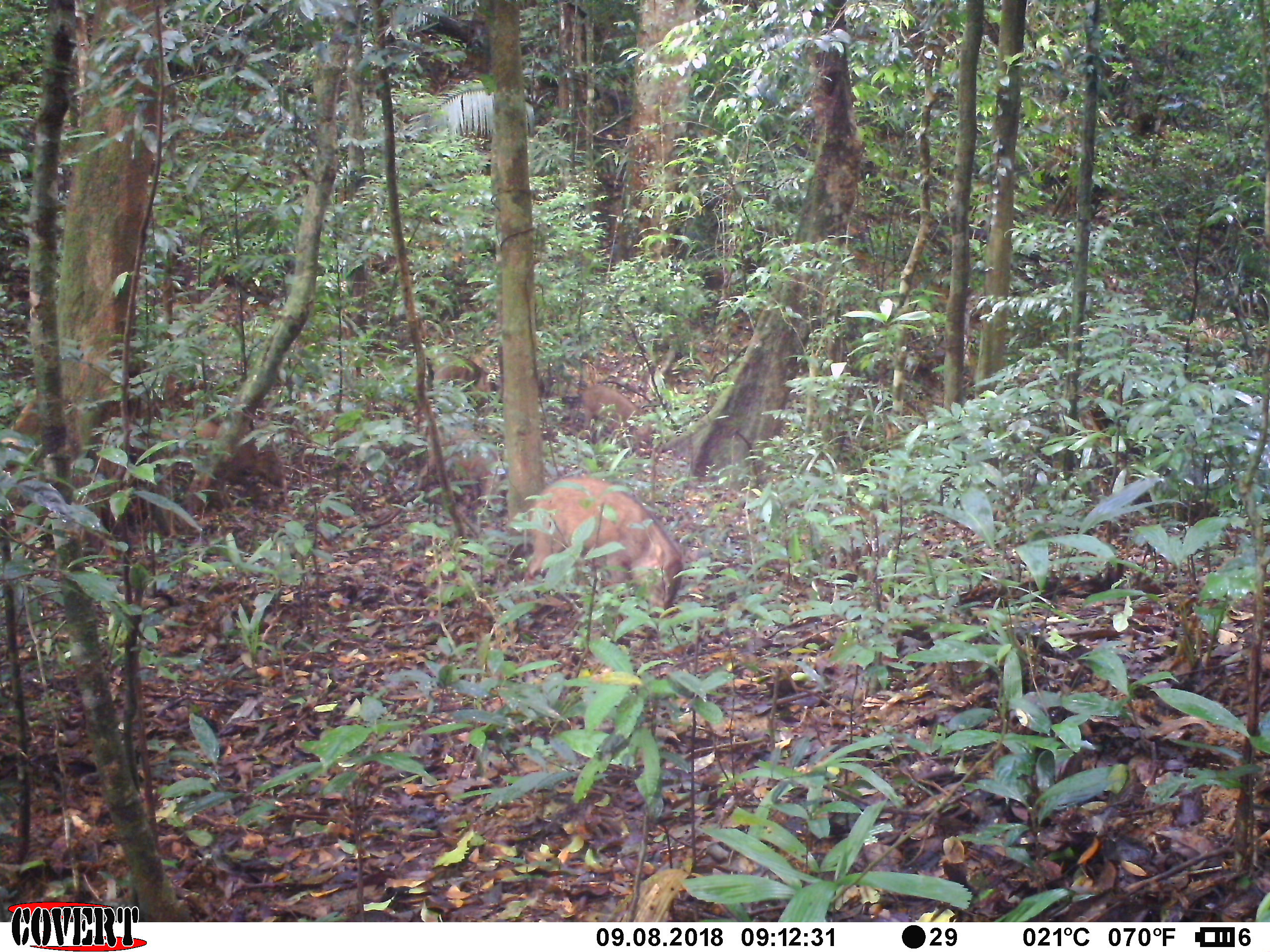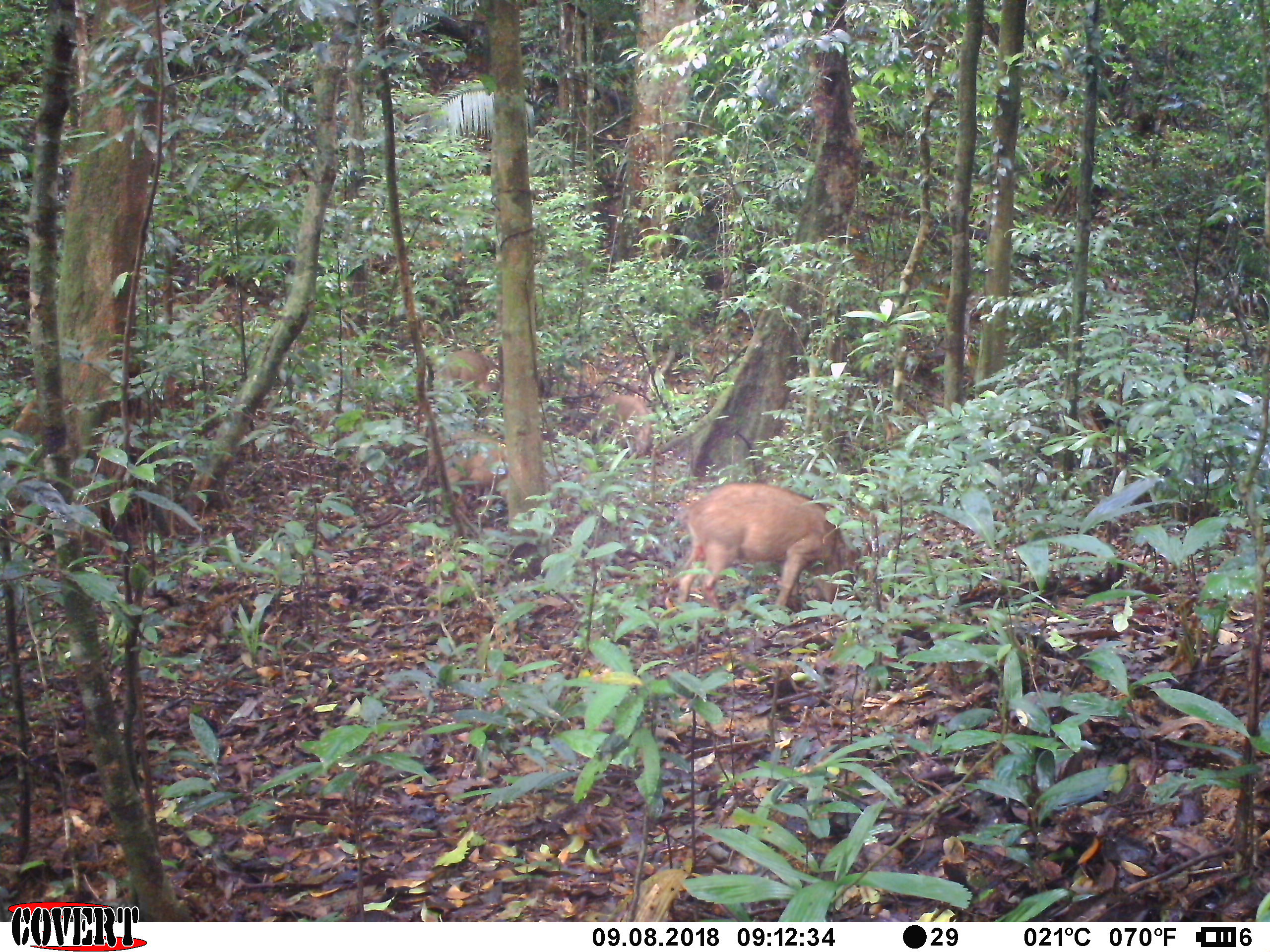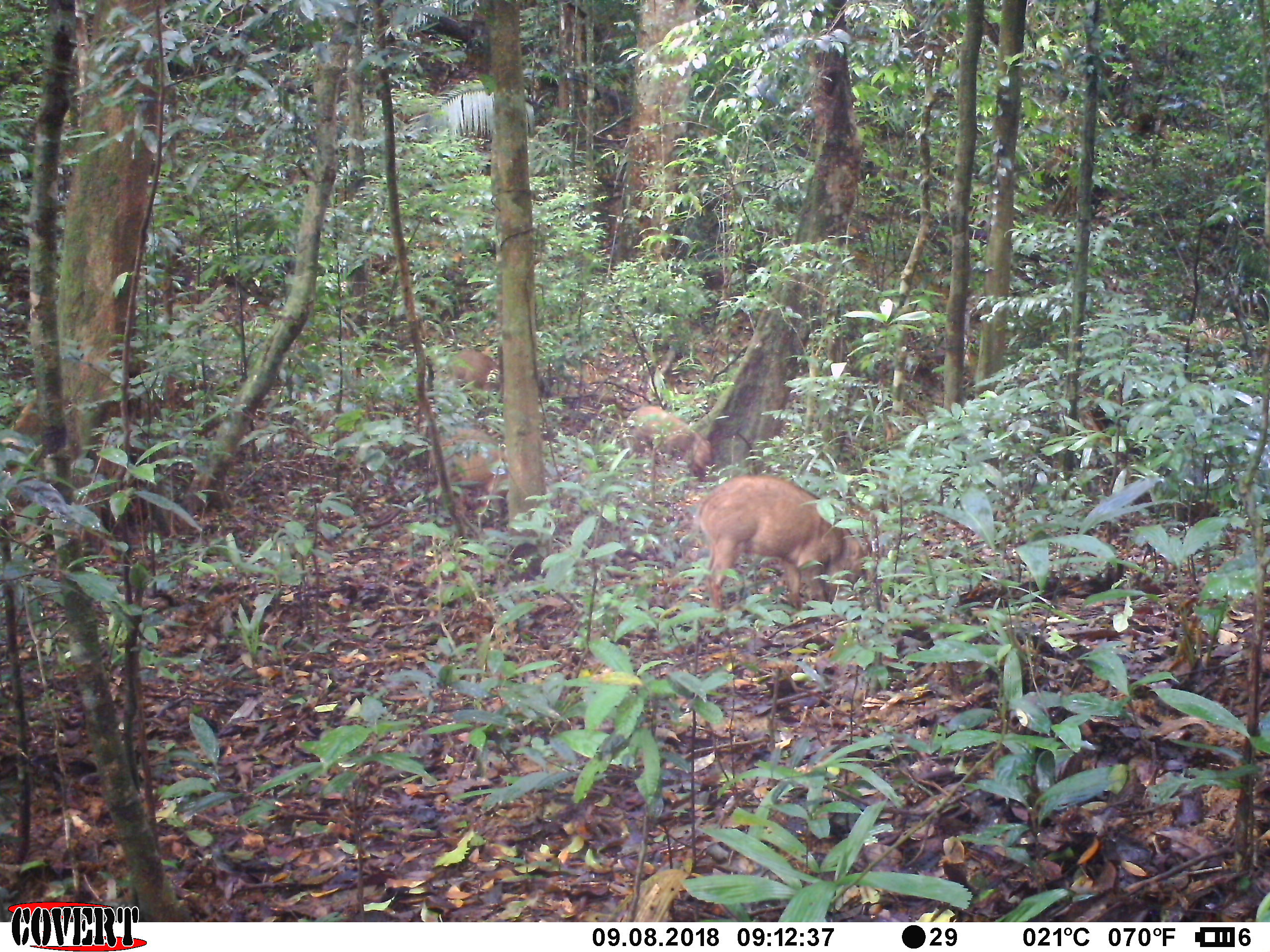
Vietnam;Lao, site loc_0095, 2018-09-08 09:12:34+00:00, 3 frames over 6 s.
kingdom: Animalia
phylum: Chordata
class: Mammalia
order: Artiodactyla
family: Suidae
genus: Sus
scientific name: Sus scrofa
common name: eurasian wild pig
Eurasian wild pig (Sus scrofa). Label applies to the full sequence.